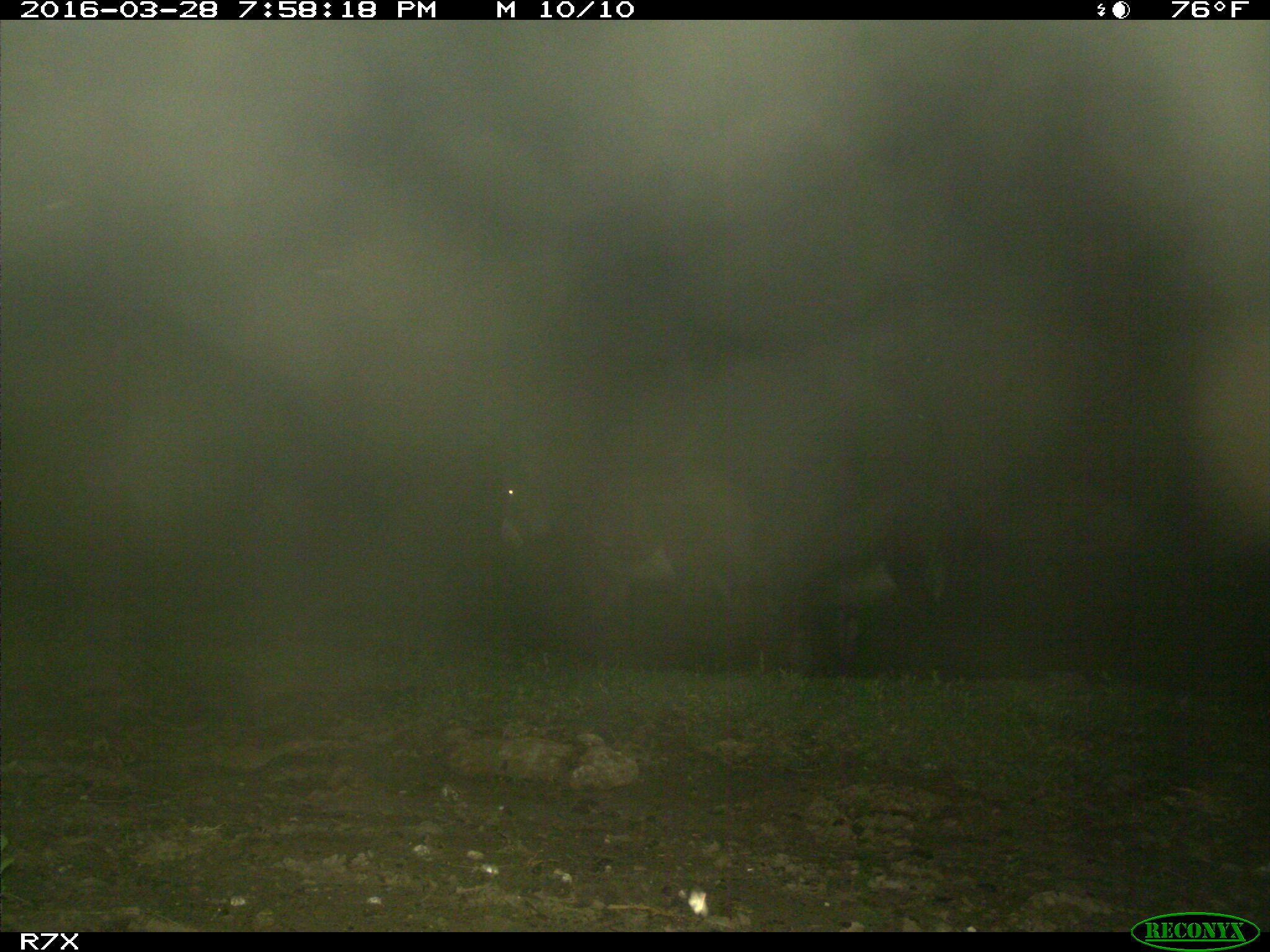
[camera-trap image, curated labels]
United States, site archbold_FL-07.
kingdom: Animalia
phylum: Chordata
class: Mammalia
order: Perissodactyla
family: Equidae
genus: Equus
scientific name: Equus africanus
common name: african wild ass